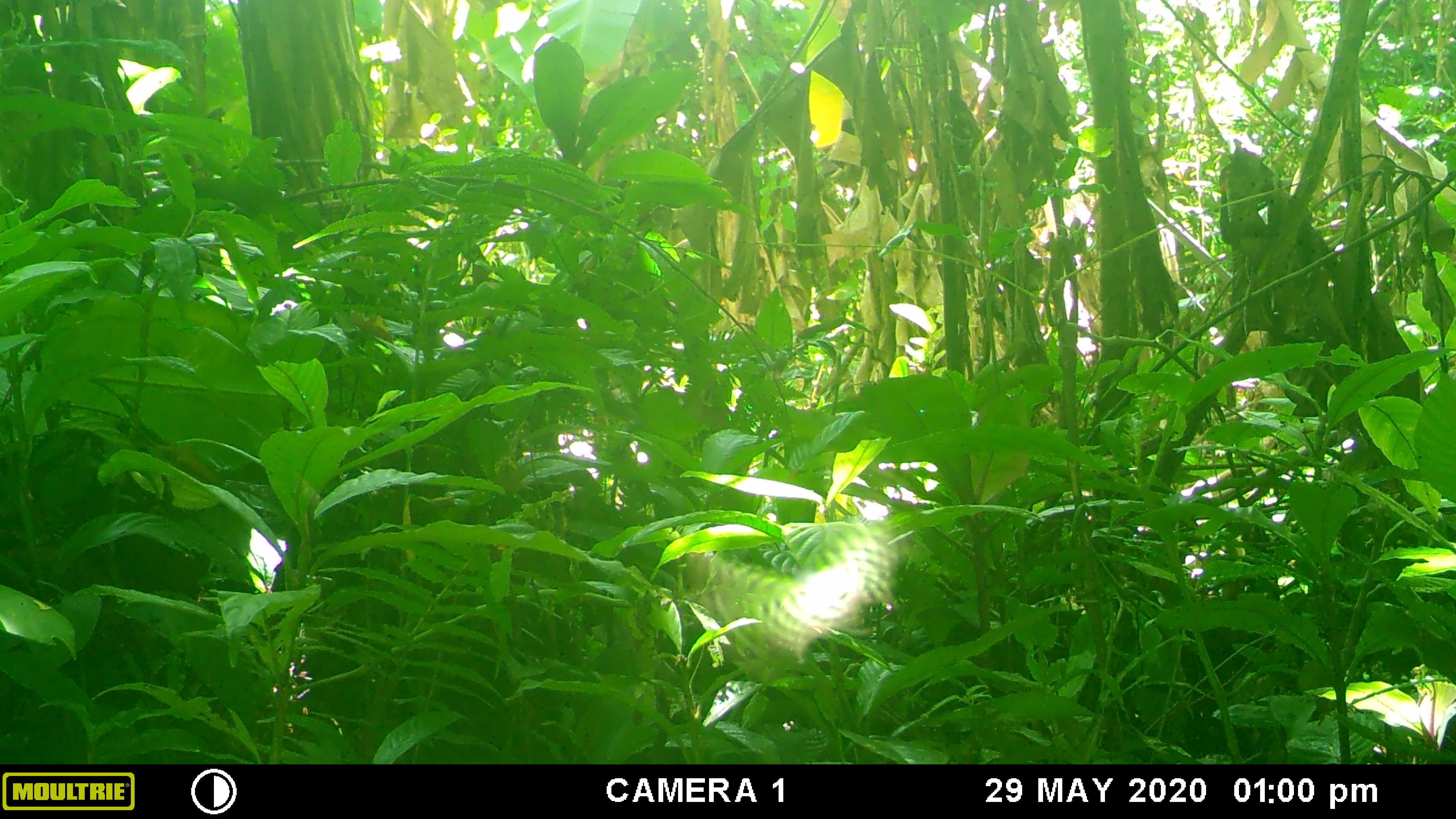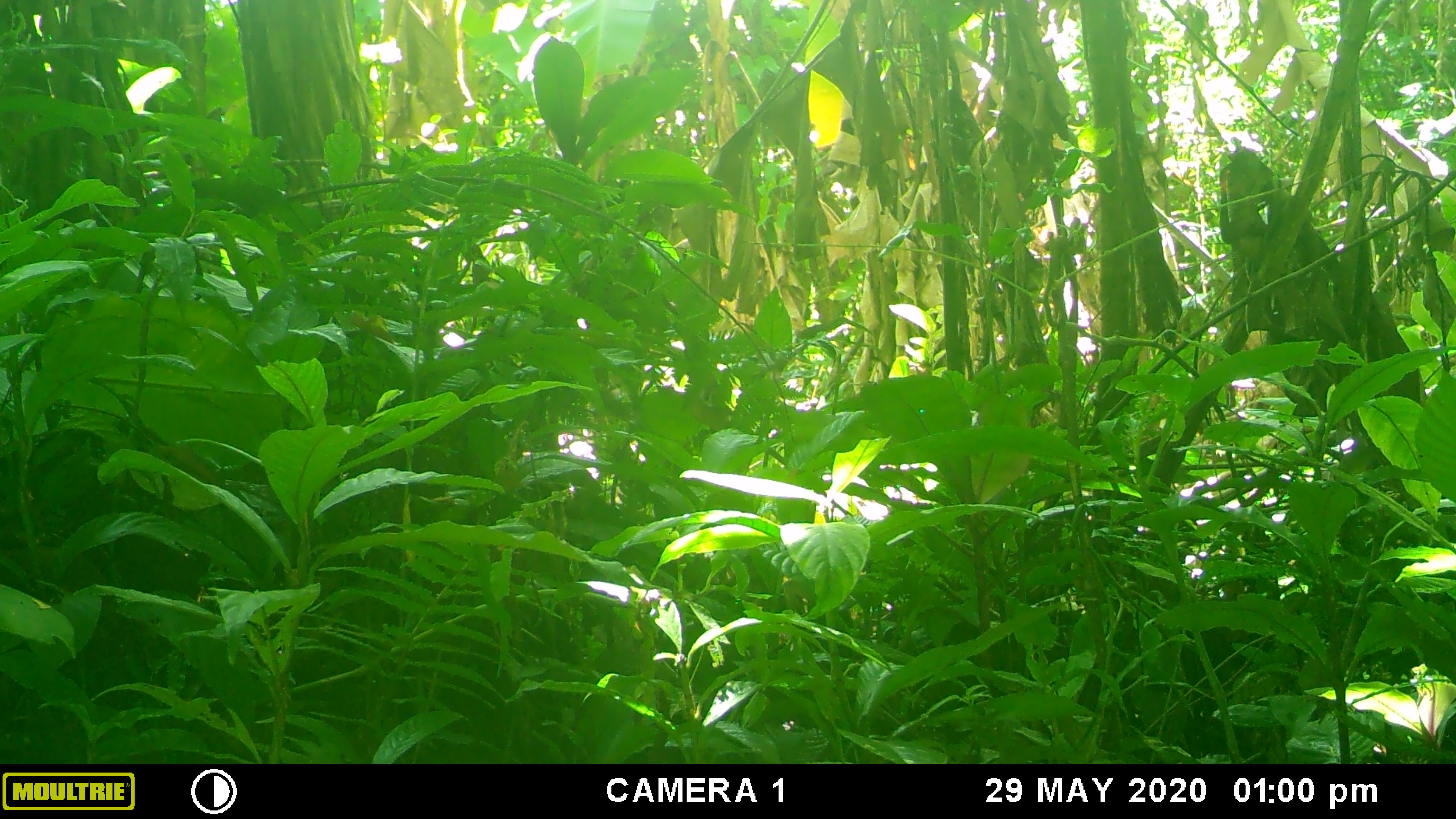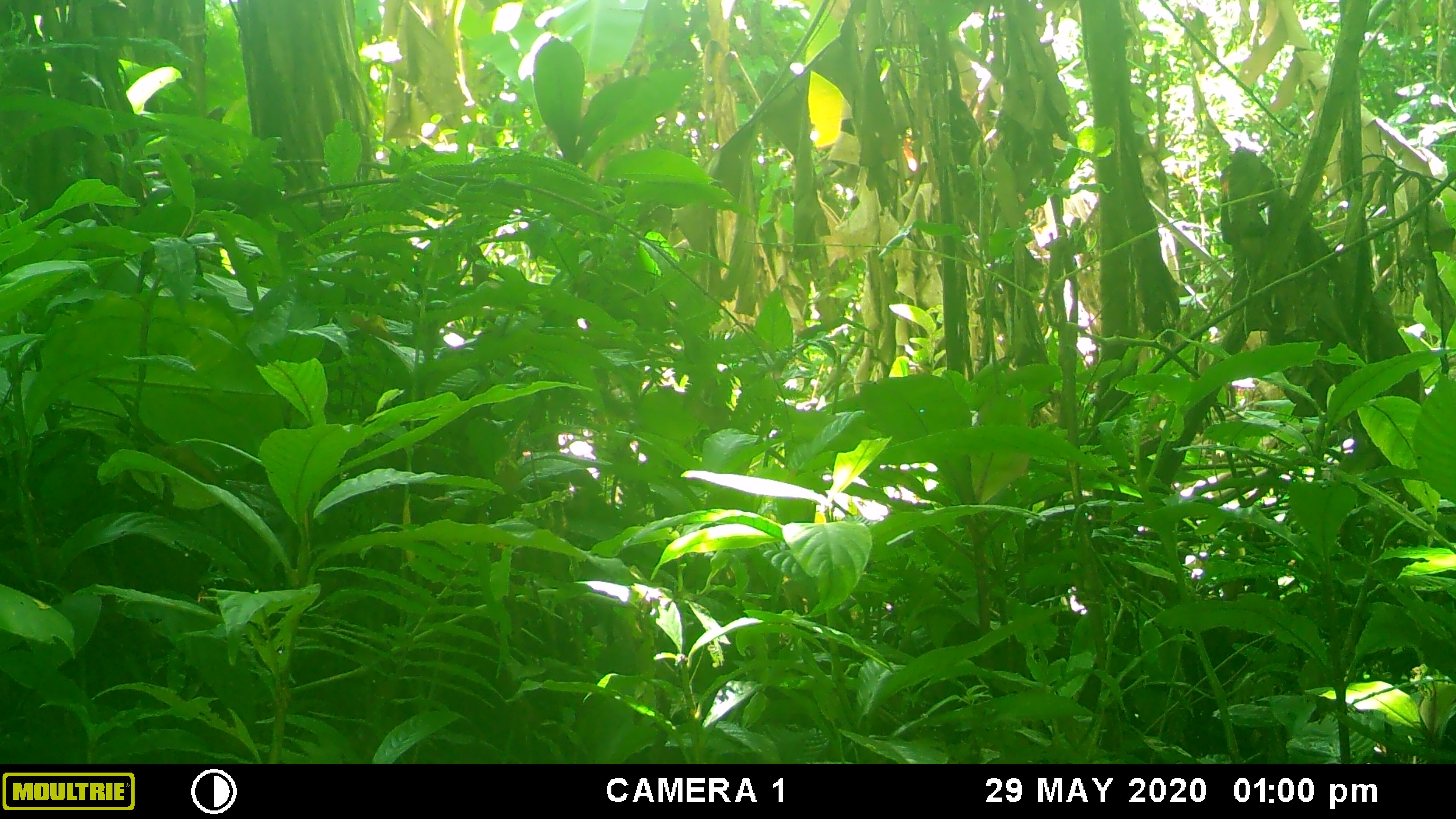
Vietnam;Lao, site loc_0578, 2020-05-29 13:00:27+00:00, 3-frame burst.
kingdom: Animalia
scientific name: Animalia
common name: animal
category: unidentified animal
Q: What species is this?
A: Unidentified animal (animal) (Animalia).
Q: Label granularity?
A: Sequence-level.